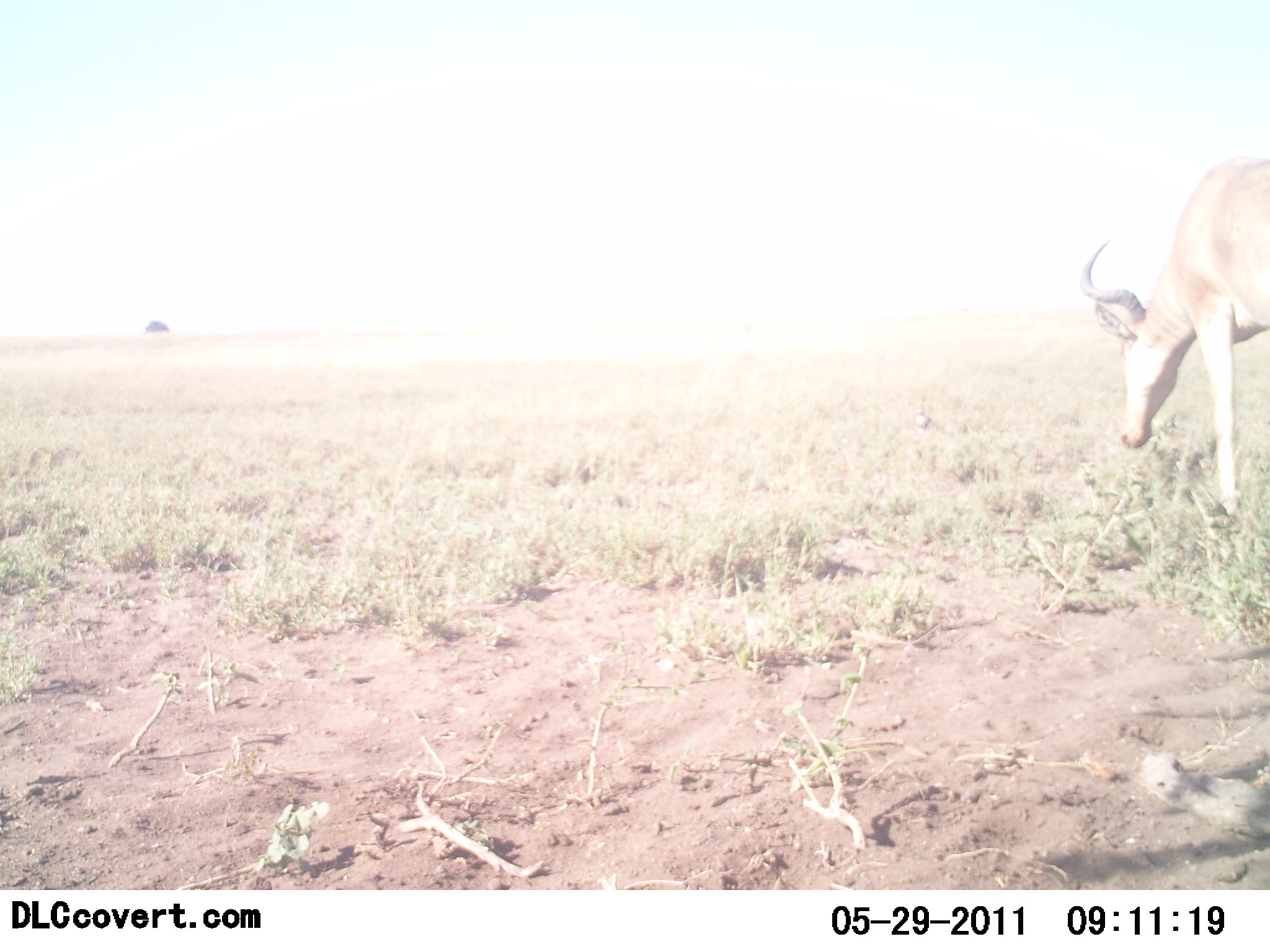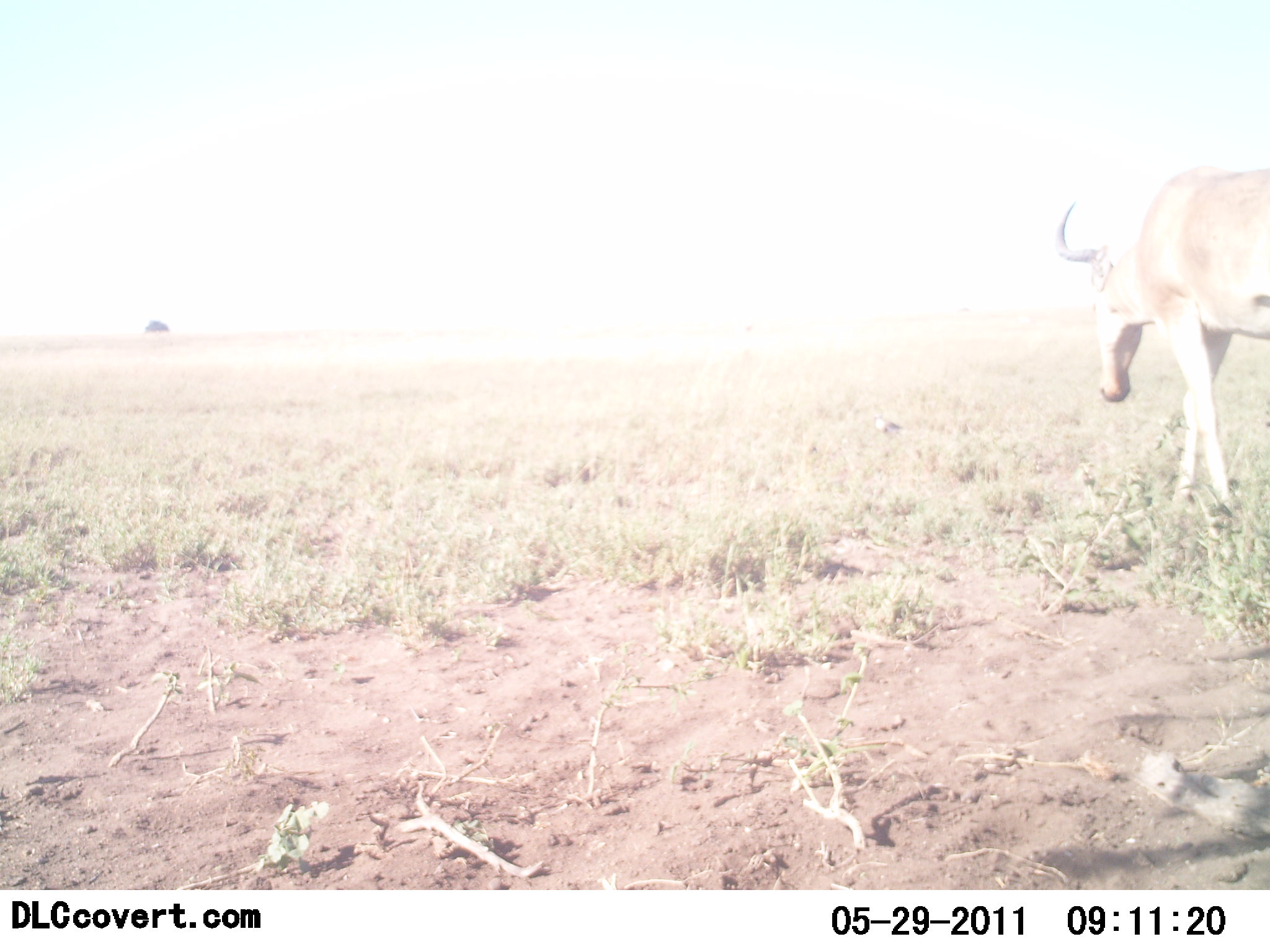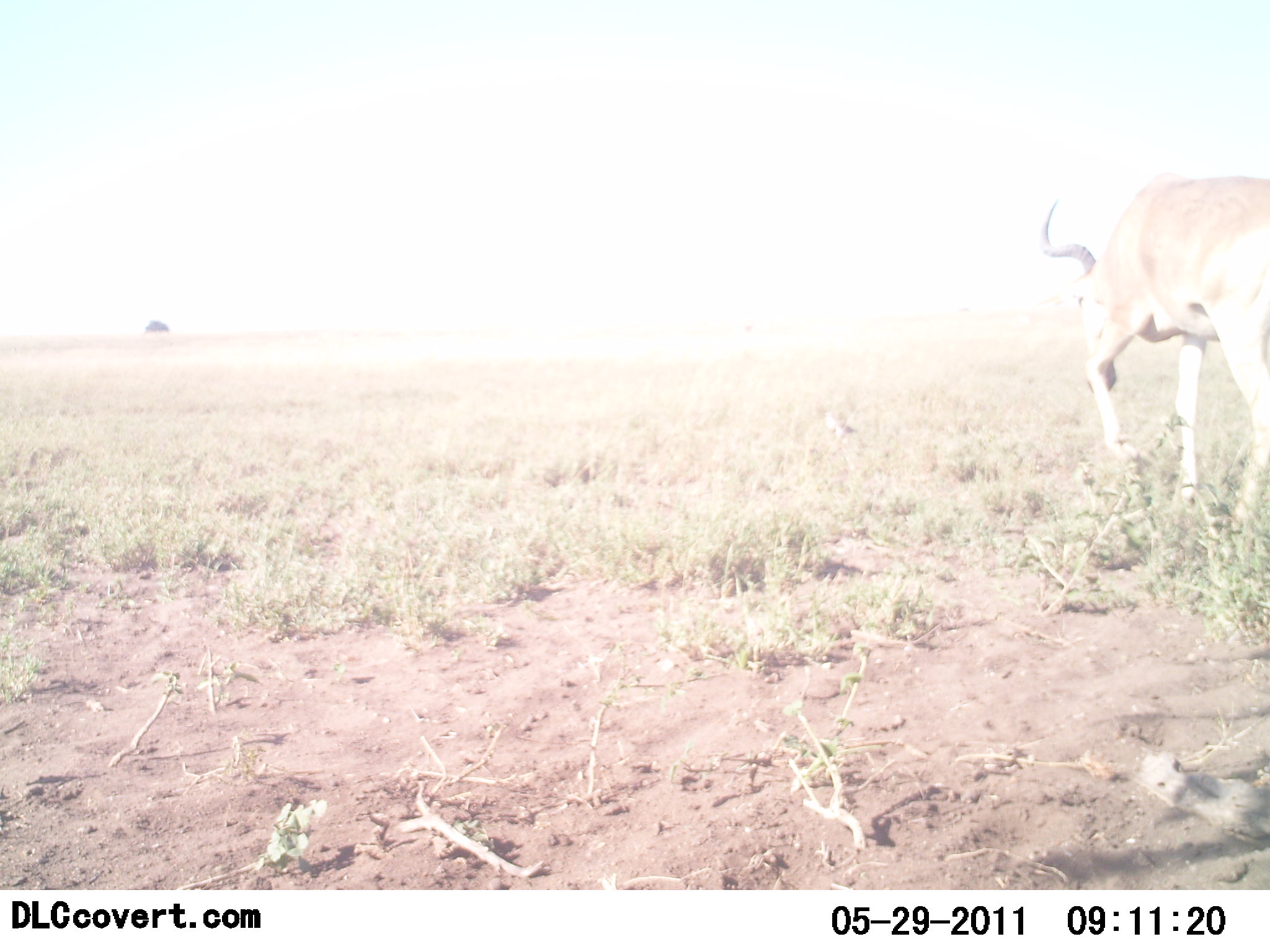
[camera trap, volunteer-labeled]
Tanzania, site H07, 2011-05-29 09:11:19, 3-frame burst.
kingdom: Animalia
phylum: Chordata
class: Mammalia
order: Artiodactyla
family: Bovidae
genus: Alcelaphus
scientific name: Alcelaphus buselaphus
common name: hartebeest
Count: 1.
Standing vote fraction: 8%.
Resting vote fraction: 0%.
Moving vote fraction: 83%.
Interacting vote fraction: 0%.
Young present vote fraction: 0%.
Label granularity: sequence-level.